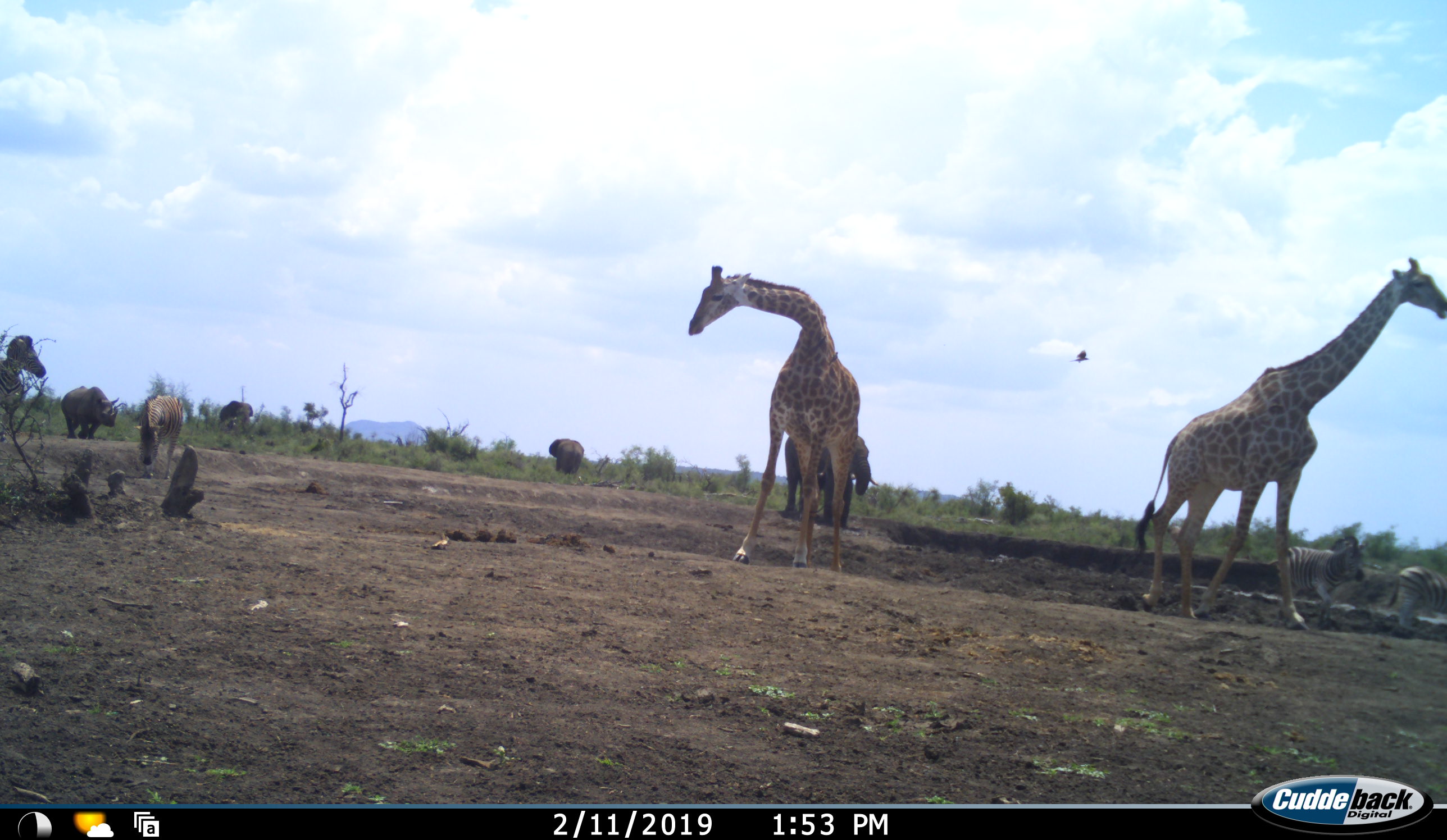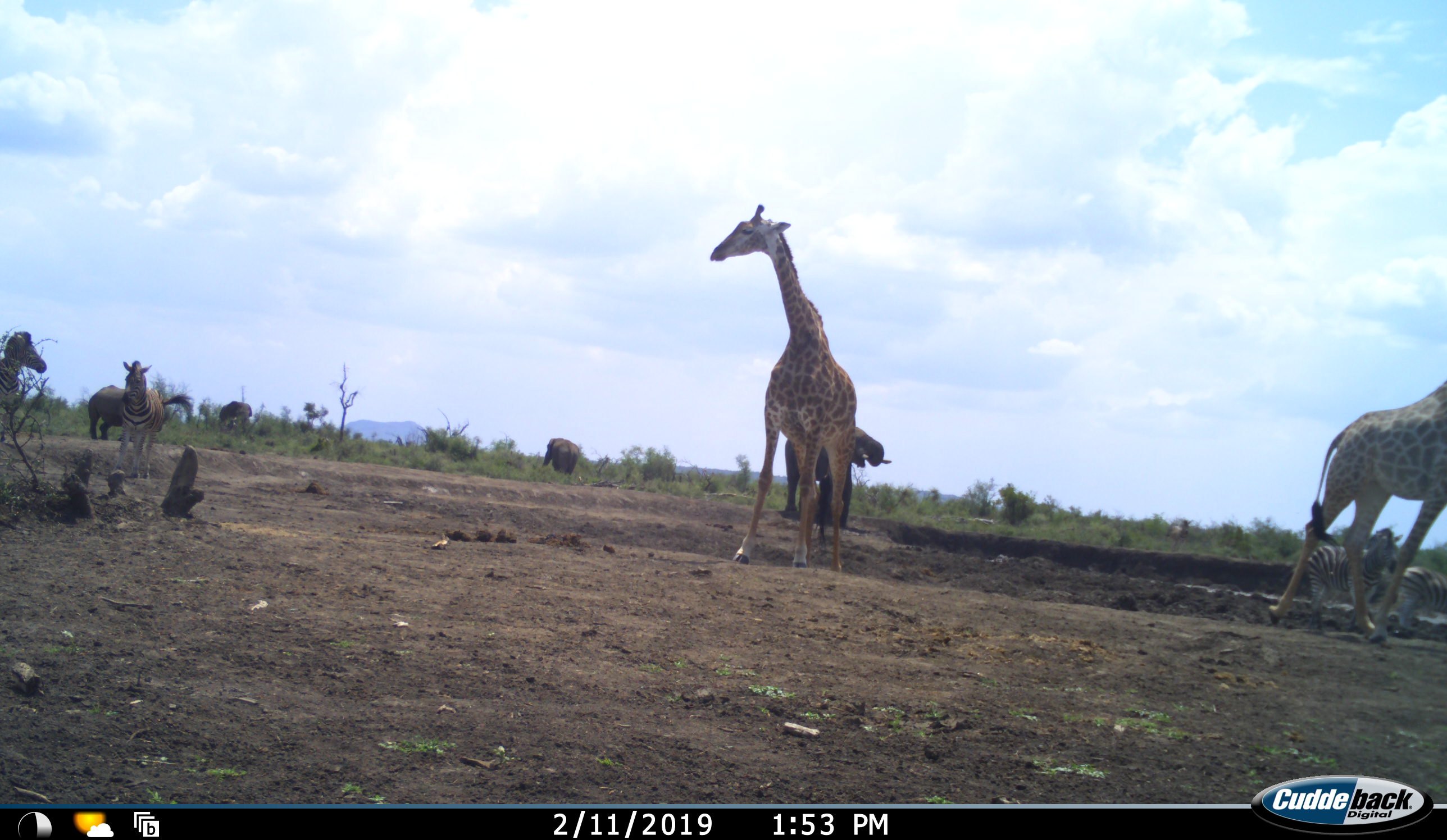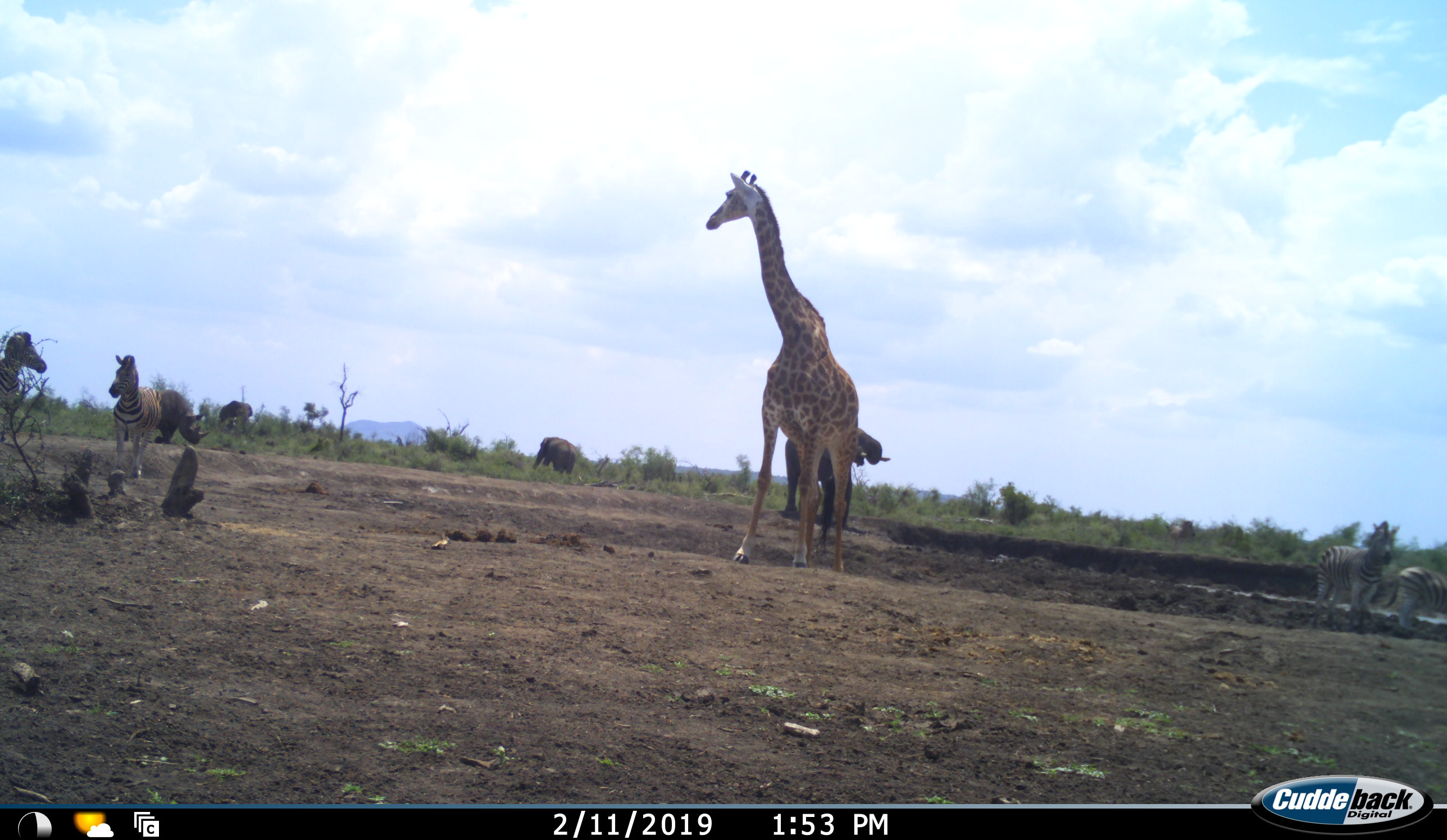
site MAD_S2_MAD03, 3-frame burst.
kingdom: Animalia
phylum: Chordata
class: Mammalia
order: Proboscidea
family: Elephantidae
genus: Loxodonta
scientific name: Loxodonta africana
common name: african bush elephant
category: elephant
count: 3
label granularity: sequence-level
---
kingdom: Animalia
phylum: Chordata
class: Mammalia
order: Artiodactyla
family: Giraffidae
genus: Giraffa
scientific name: Giraffa camelopardalis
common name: giraffe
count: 2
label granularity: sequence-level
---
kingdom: Animalia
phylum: Chordata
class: Mammalia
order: Perissodactyla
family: Rhinocerotidae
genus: Diceros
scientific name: Diceros bicornis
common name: black rhinoceros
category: rhinocerosblack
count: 1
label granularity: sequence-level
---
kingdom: Animalia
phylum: Chordata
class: Mammalia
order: Perissodactyla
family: Equidae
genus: Equus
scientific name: Equus quagga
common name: plains zebra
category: zebraplains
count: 4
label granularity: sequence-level